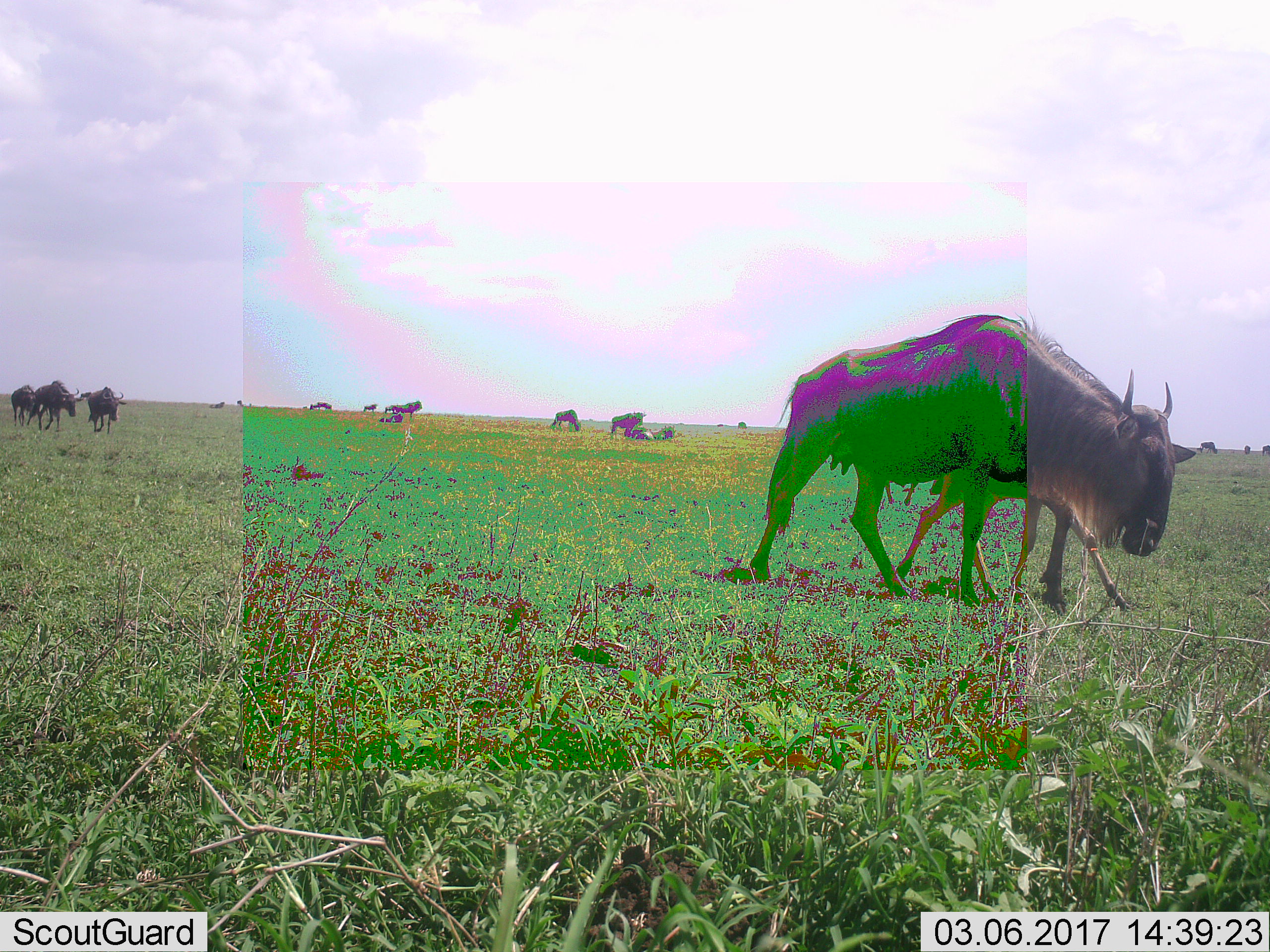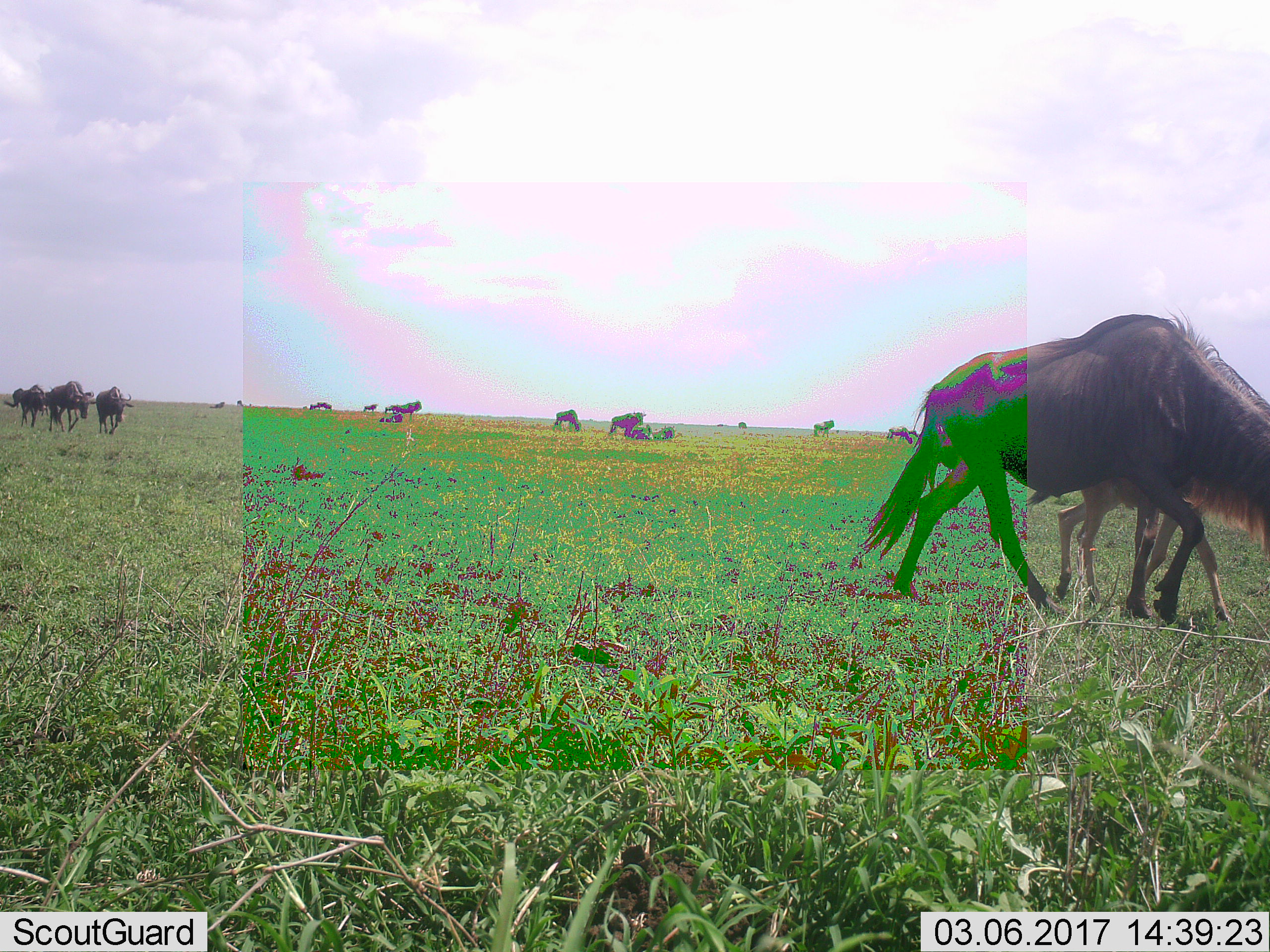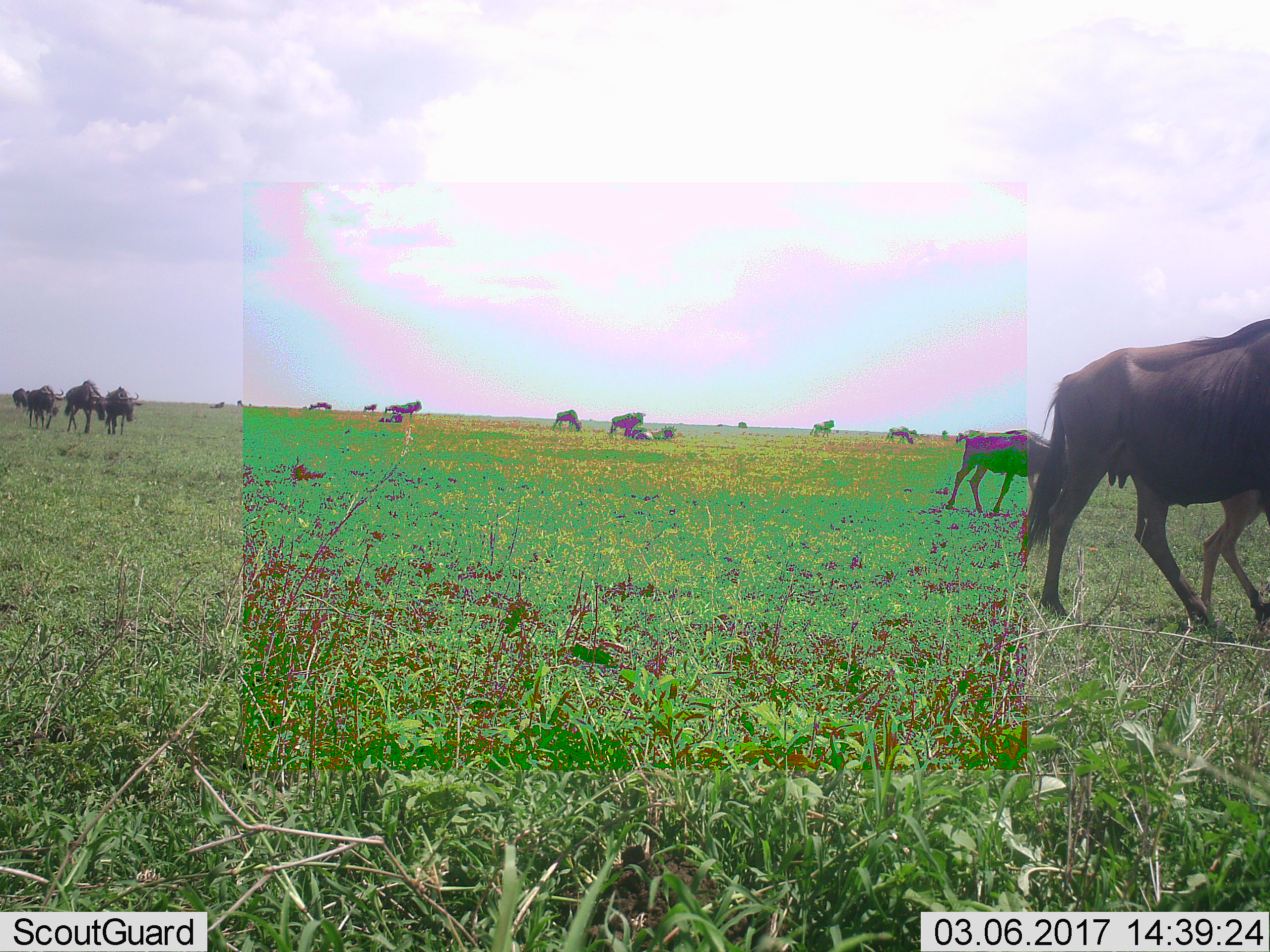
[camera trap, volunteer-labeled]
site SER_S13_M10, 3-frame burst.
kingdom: Animalia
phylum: Chordata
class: Mammalia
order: Artiodactyla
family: Bovidae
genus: Connochaetes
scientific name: Connochaetes taurinus taurinus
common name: blue wildebeest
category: wildebeestblue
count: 11-50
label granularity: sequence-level